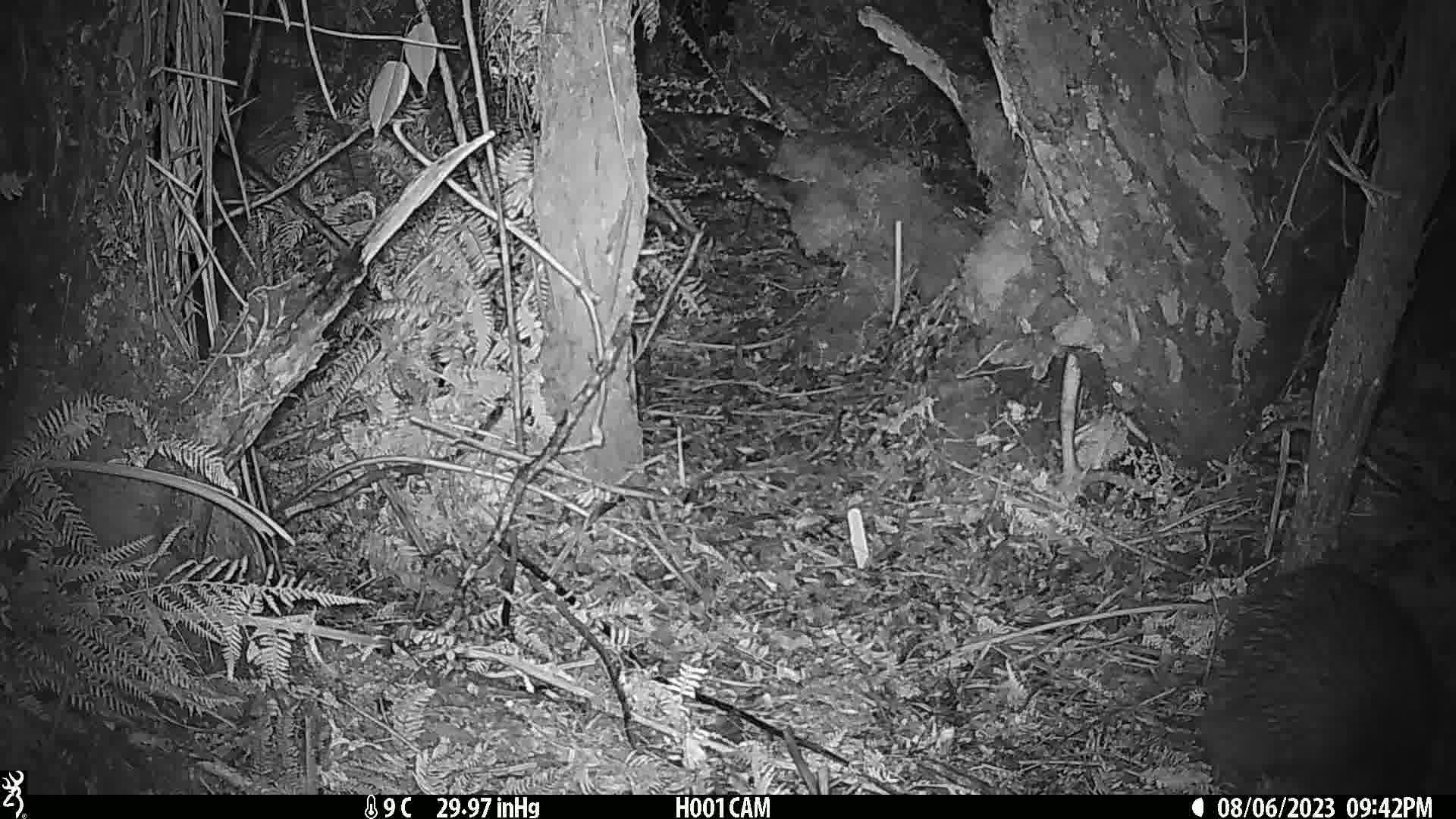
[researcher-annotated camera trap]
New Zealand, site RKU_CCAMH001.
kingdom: Animalia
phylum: Chordata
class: Aves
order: Apterygiformes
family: Apterygidae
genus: Apteryx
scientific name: Apteryx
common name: kiwi